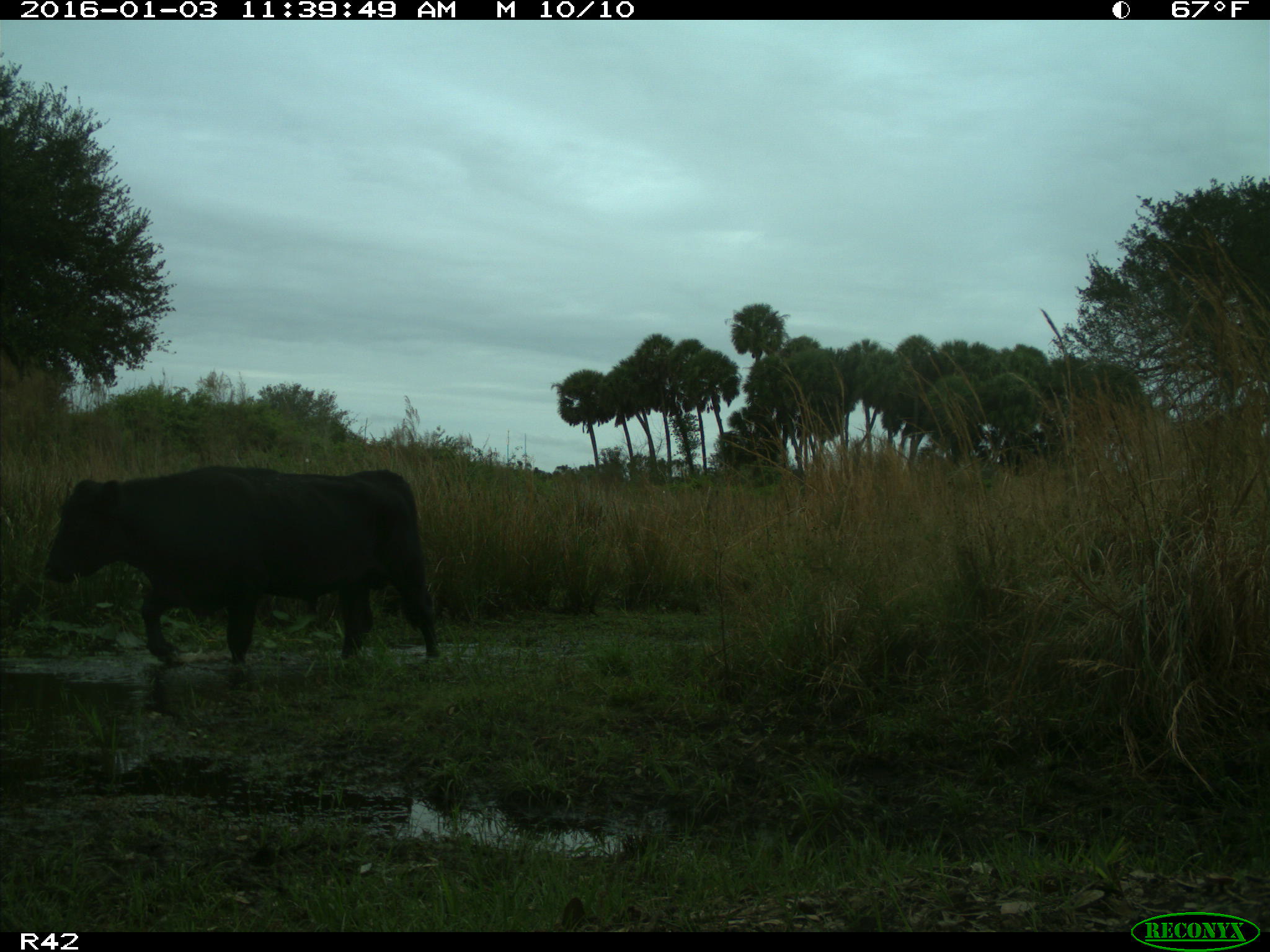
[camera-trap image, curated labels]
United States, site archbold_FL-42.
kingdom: Animalia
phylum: Chordata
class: Mammalia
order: Artiodactyla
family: Bovidae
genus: Bos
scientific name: Bos taurus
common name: domestic cow